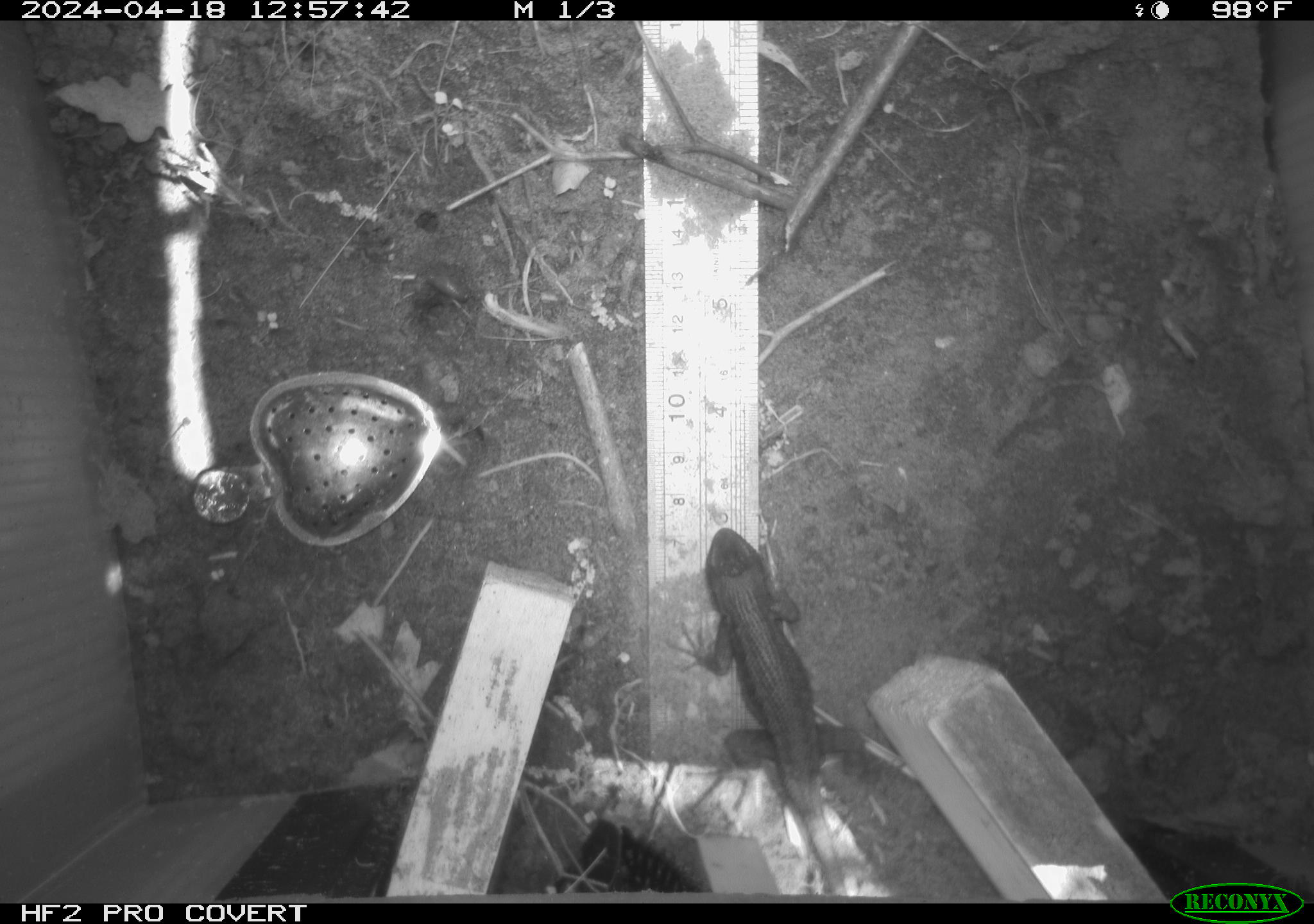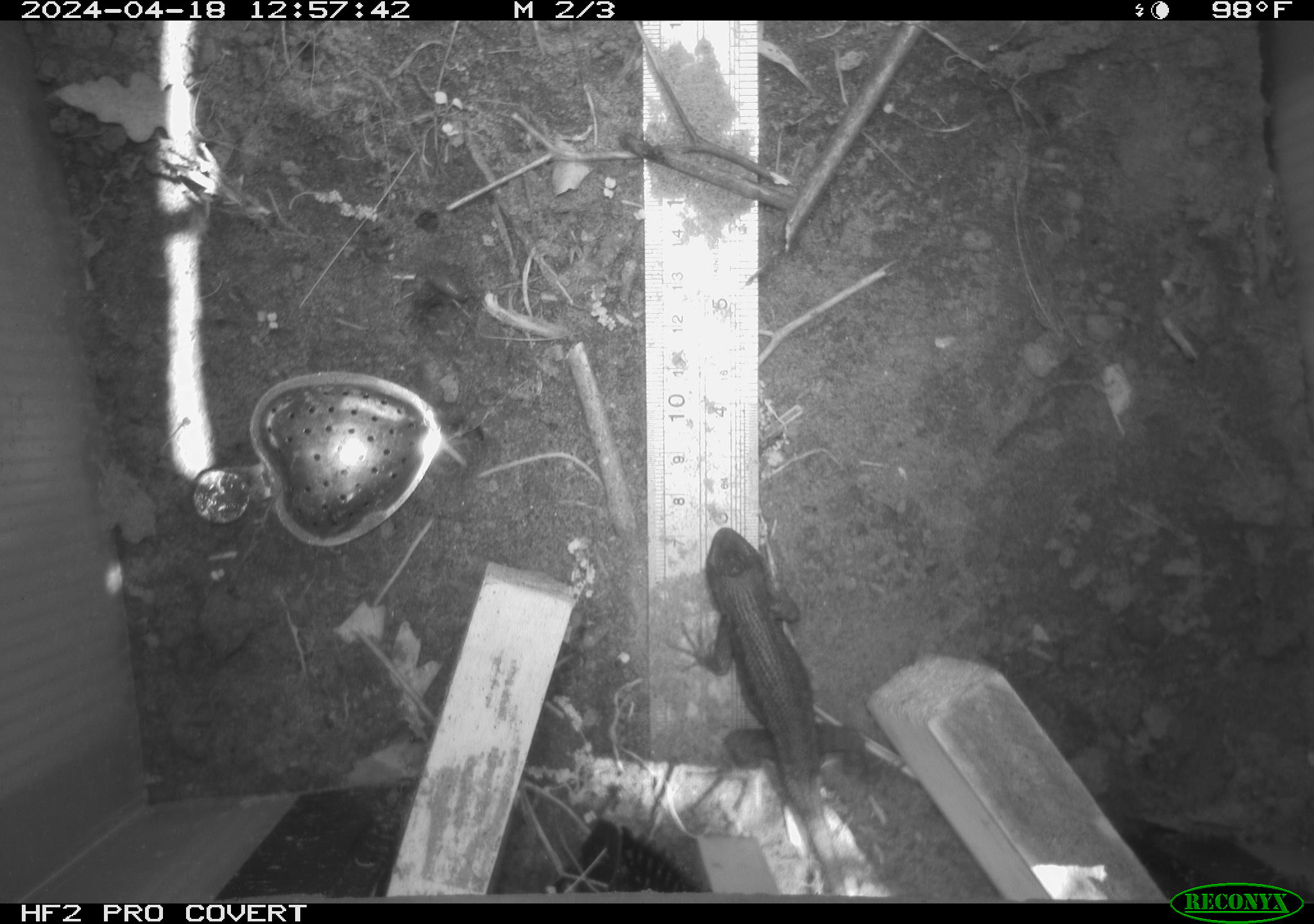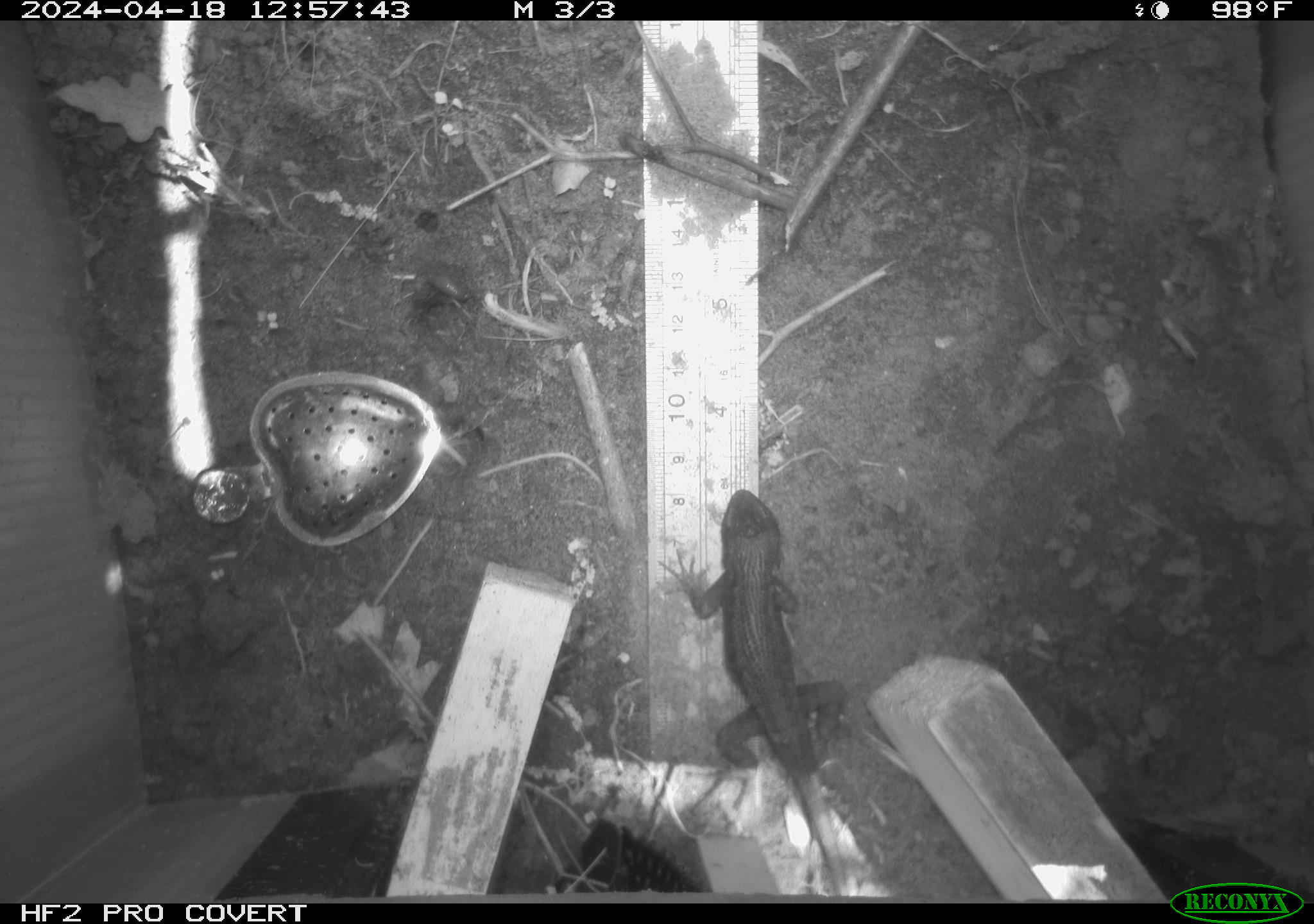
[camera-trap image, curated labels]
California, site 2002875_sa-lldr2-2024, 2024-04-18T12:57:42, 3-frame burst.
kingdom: Animalia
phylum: Chordata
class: Reptilia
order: Squamata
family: Phrynosomatidae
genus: Sceloporus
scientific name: Sceloporus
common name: spiny lizards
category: sceloporus species